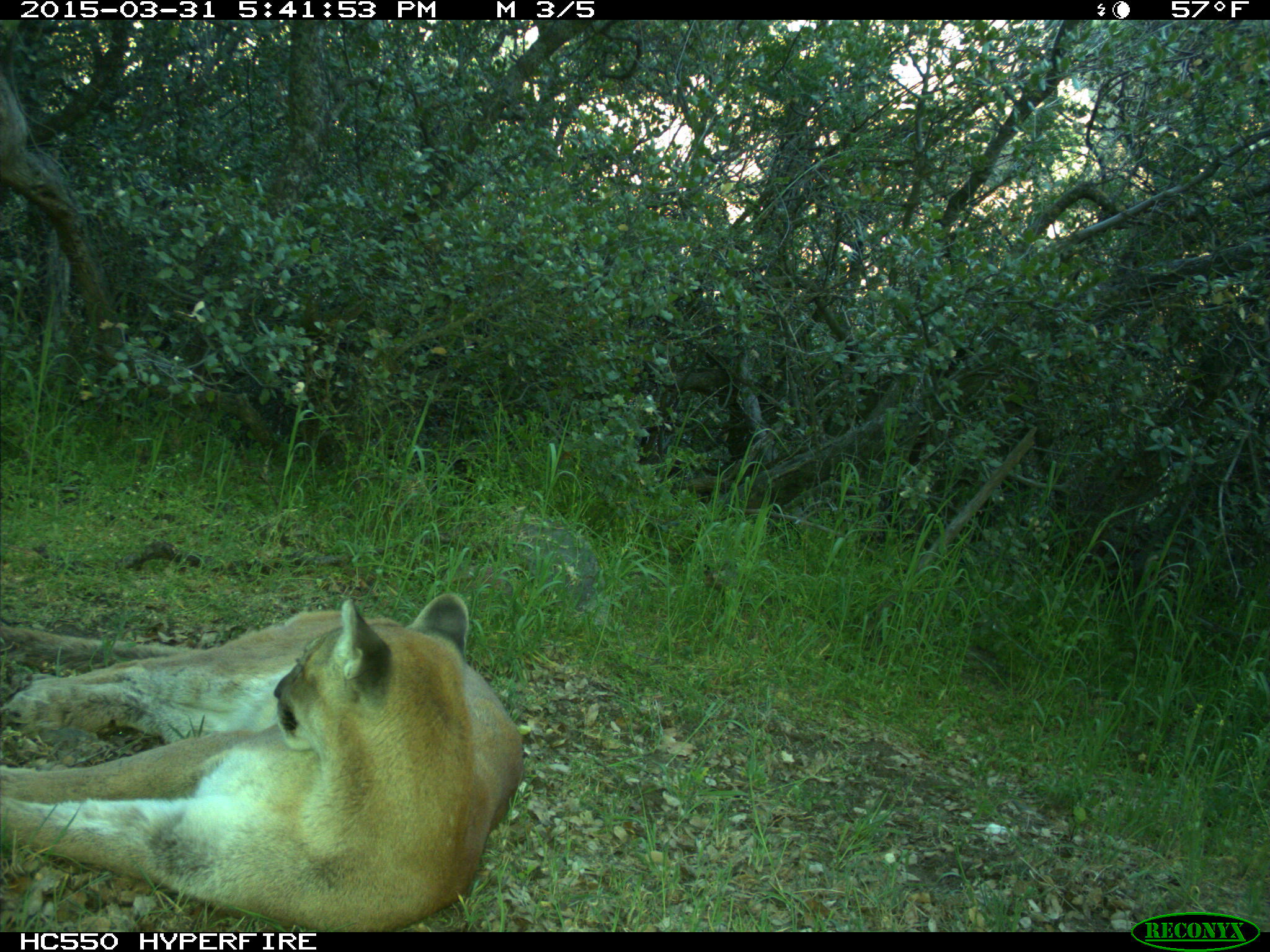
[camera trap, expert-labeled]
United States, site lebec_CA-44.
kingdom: Animalia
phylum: Chordata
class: Mammalia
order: Carnivora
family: Felidae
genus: Puma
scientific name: Puma concolor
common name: mountain lion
Puma concolor (mountain lion).